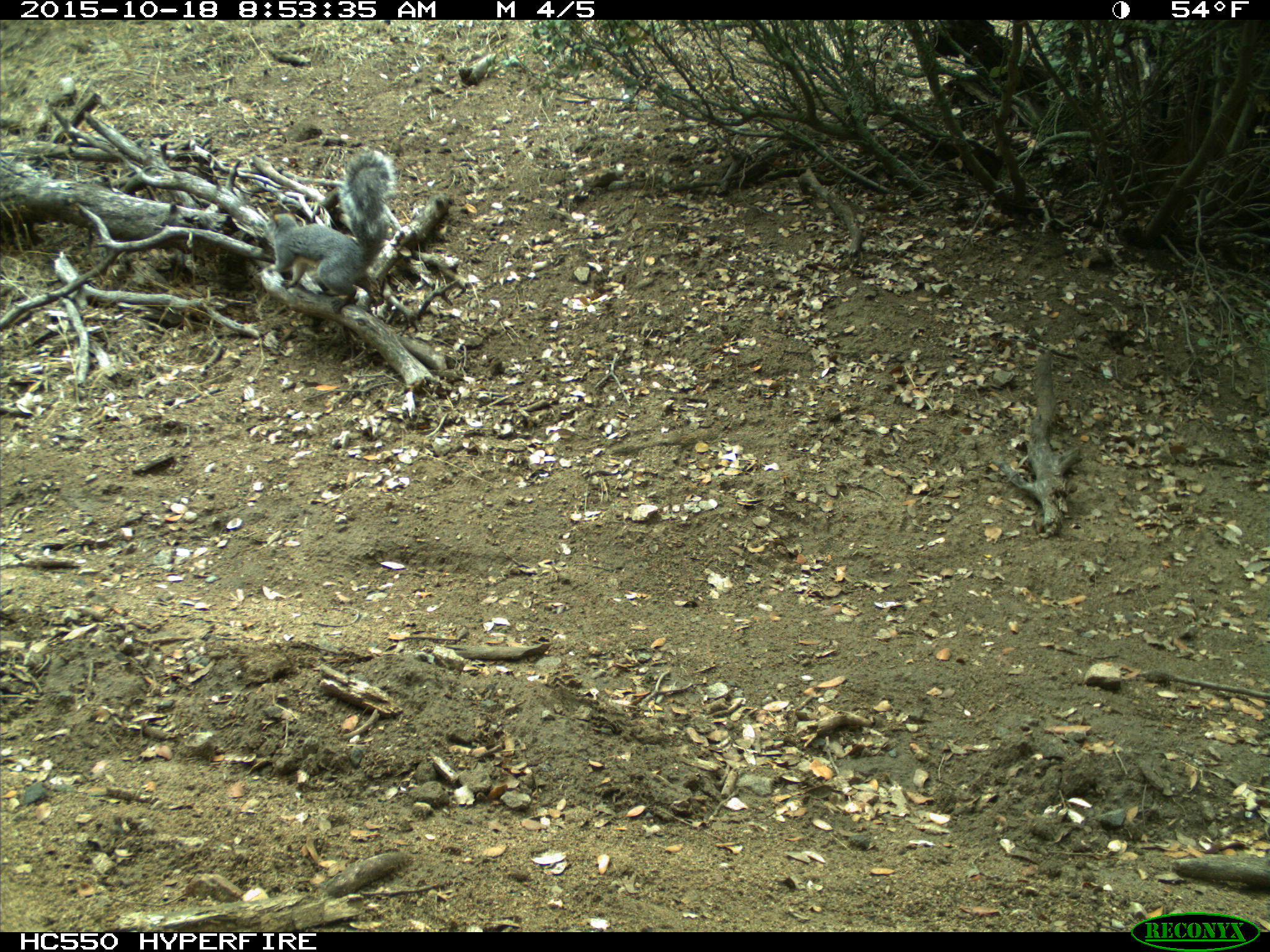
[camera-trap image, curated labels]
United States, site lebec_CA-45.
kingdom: Animalia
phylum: Chordata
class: Mammalia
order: Rodentia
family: Sciuridae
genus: Sciurus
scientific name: Sciurus carolinensis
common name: eastern gray squirrel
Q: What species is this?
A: Sciurus carolinensis (eastern gray squirrel).